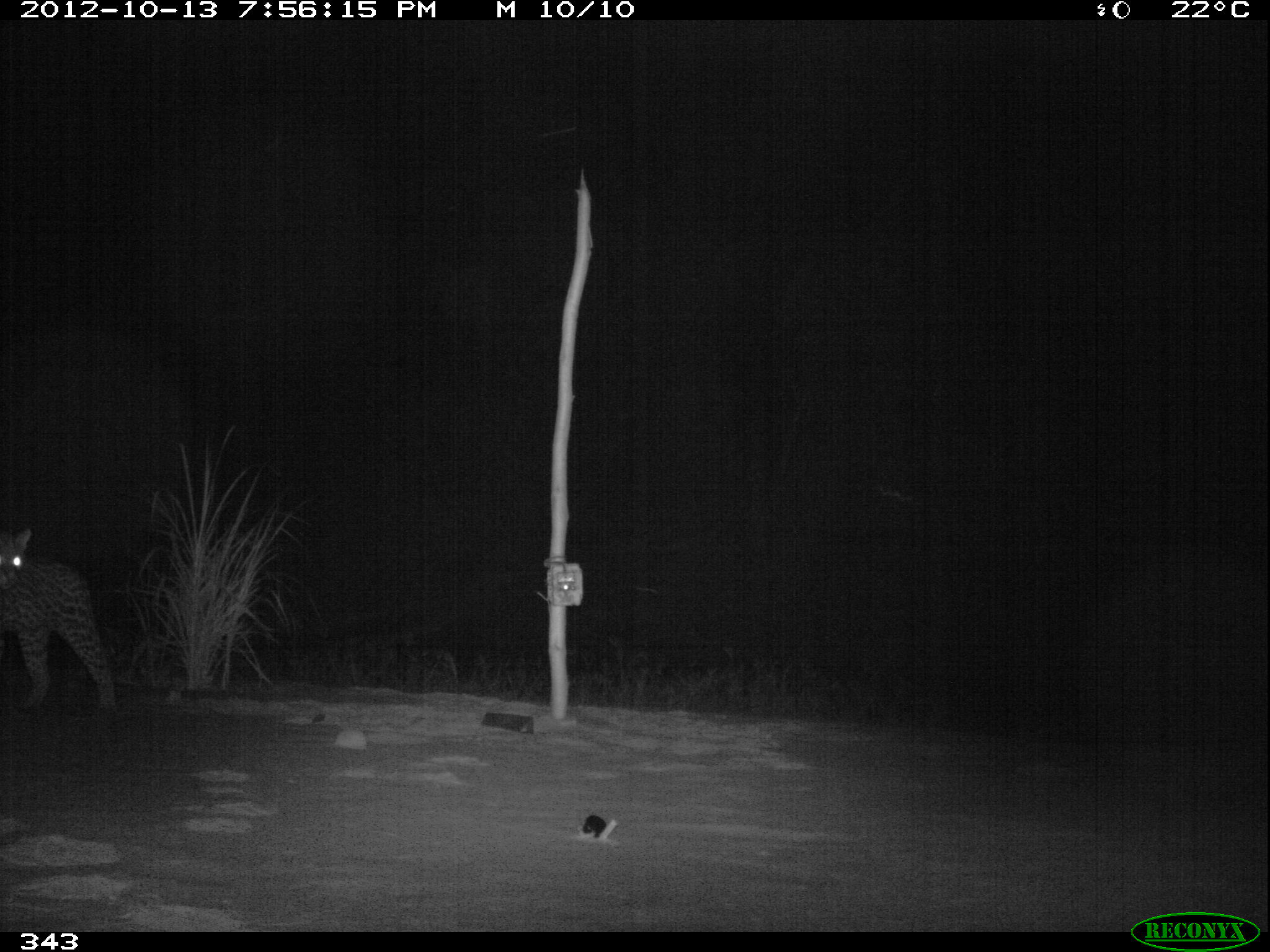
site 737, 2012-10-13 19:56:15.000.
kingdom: Animalia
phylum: Chordata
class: Mammalia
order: Carnivora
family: Felidae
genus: Leopardus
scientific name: Leopardus pardalis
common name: ocelot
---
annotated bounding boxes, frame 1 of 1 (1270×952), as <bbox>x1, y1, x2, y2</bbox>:
leopardus pardalis: <bbox>0, 525, 115, 705</bbox>